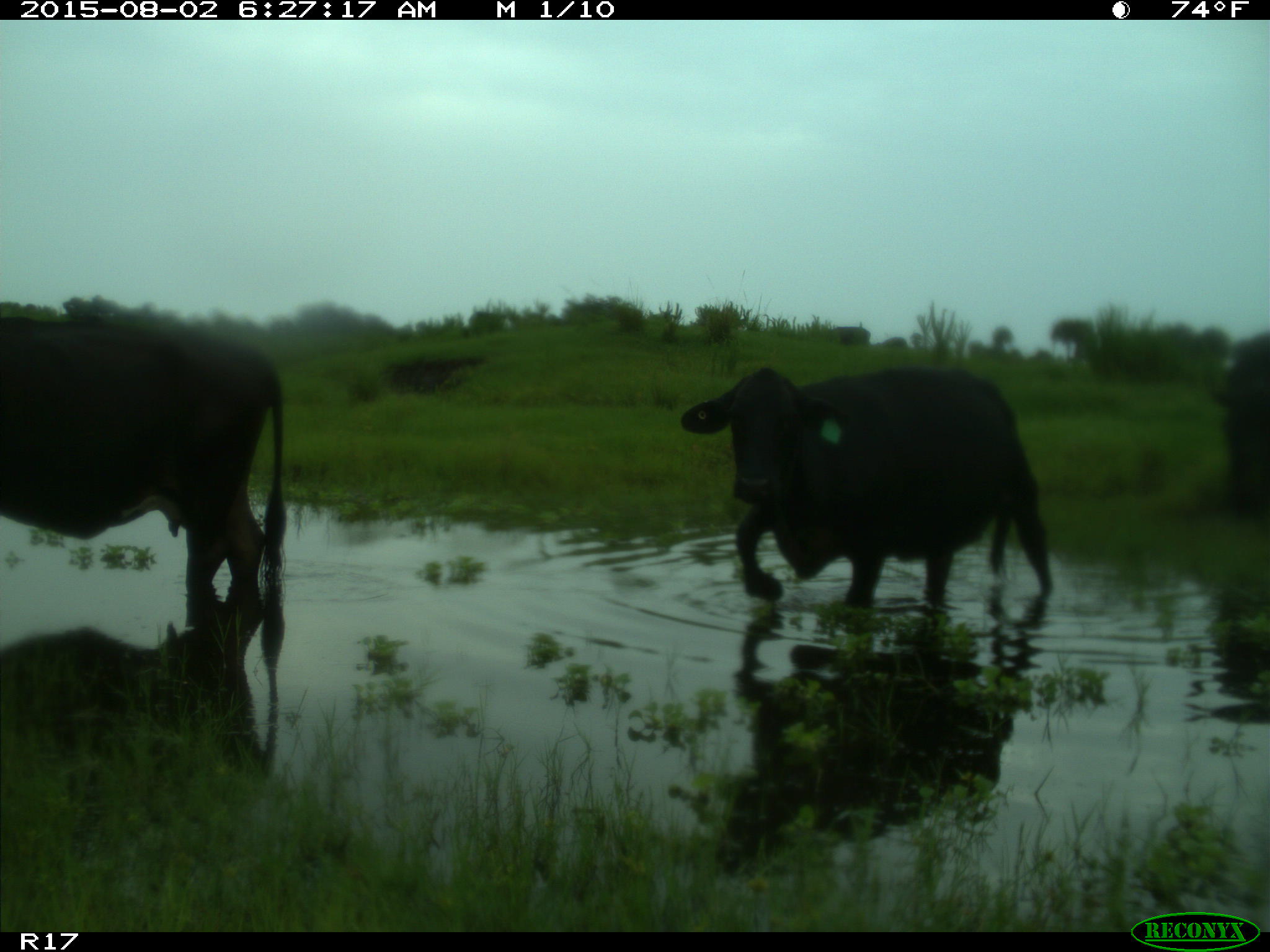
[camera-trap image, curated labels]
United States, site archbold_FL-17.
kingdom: Animalia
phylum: Chordata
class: Mammalia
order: Artiodactyla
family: Bovidae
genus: Bos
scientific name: Bos taurus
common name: domestic cow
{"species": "Bos taurus (domestic cow)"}